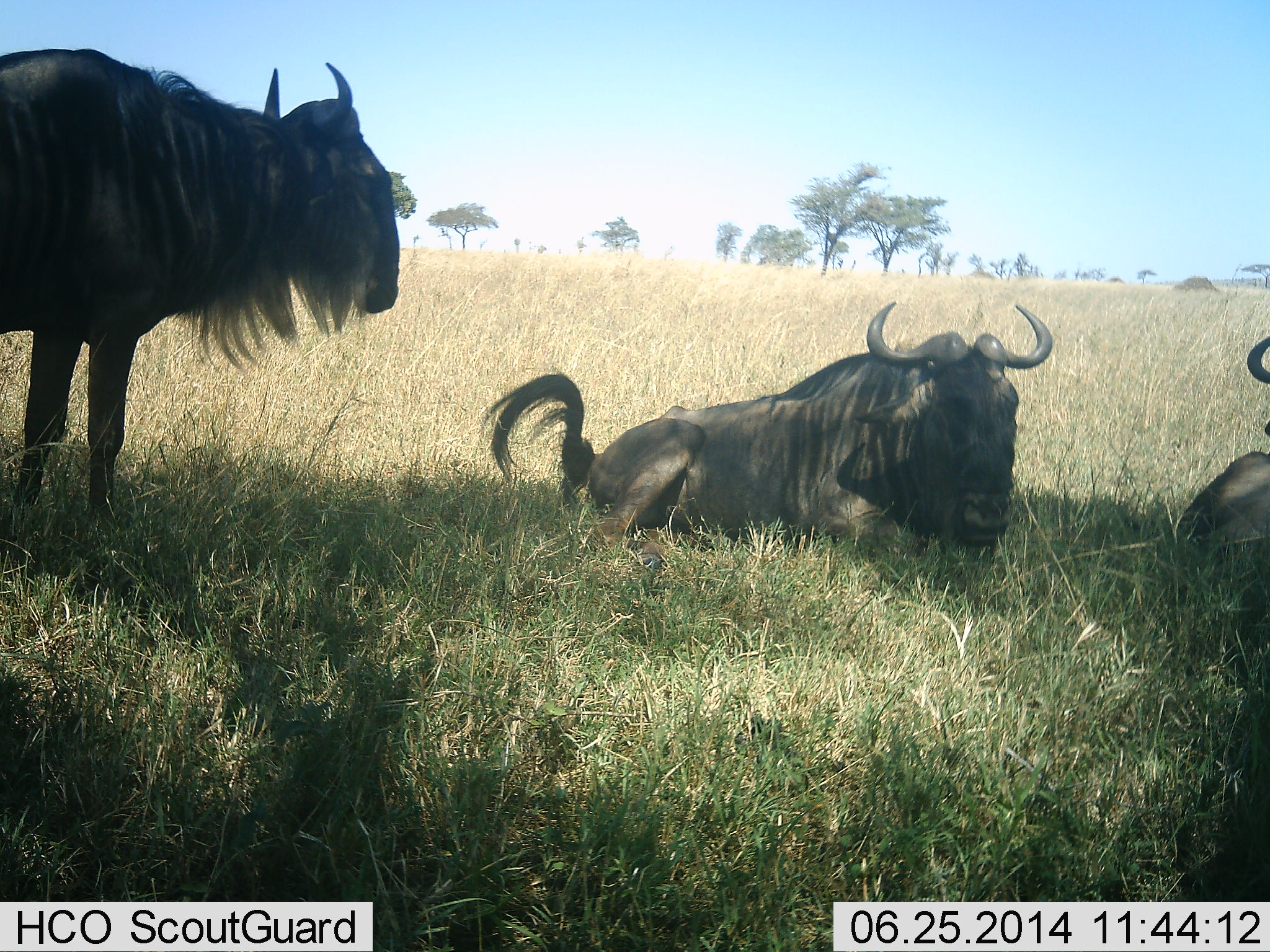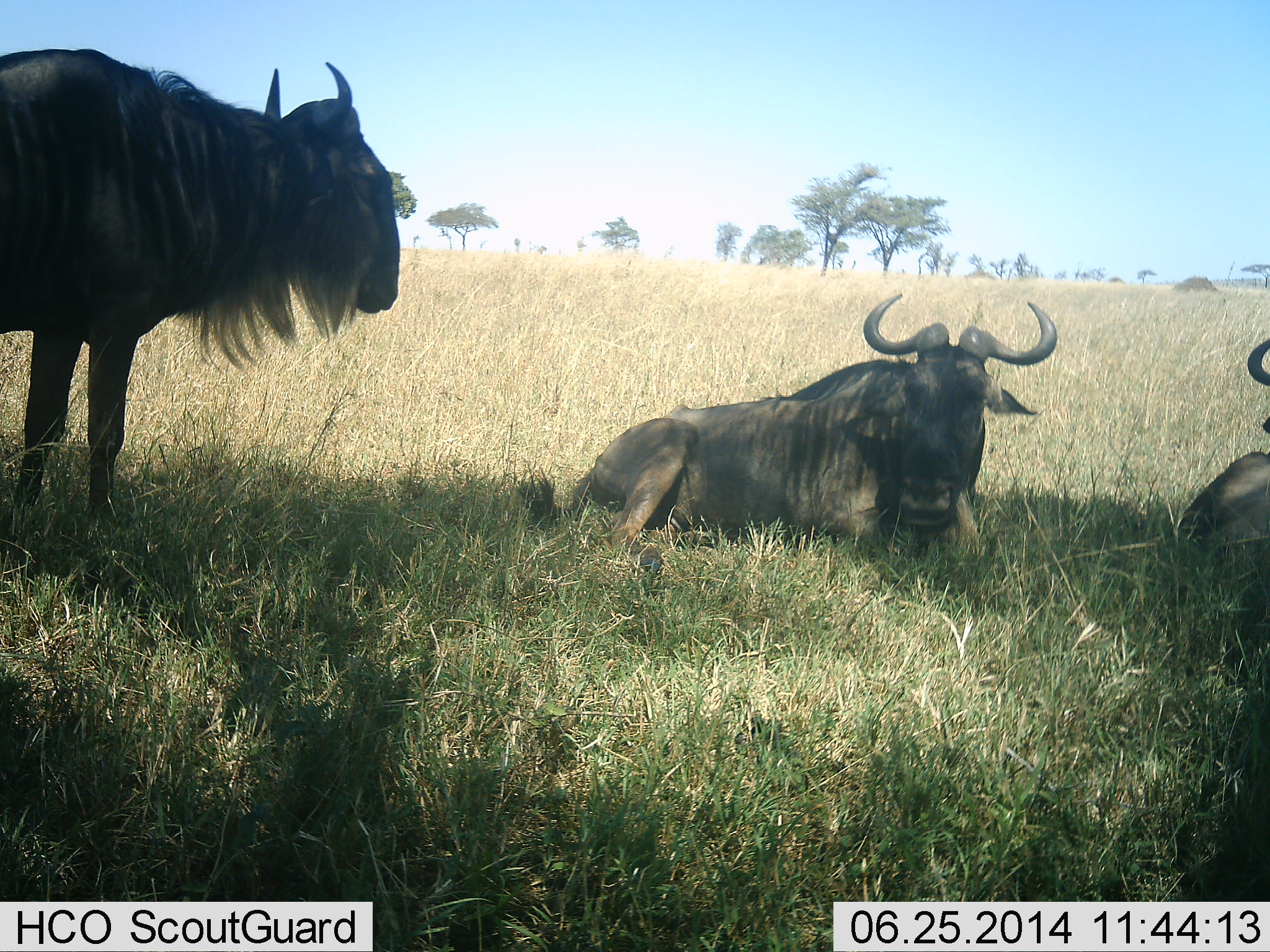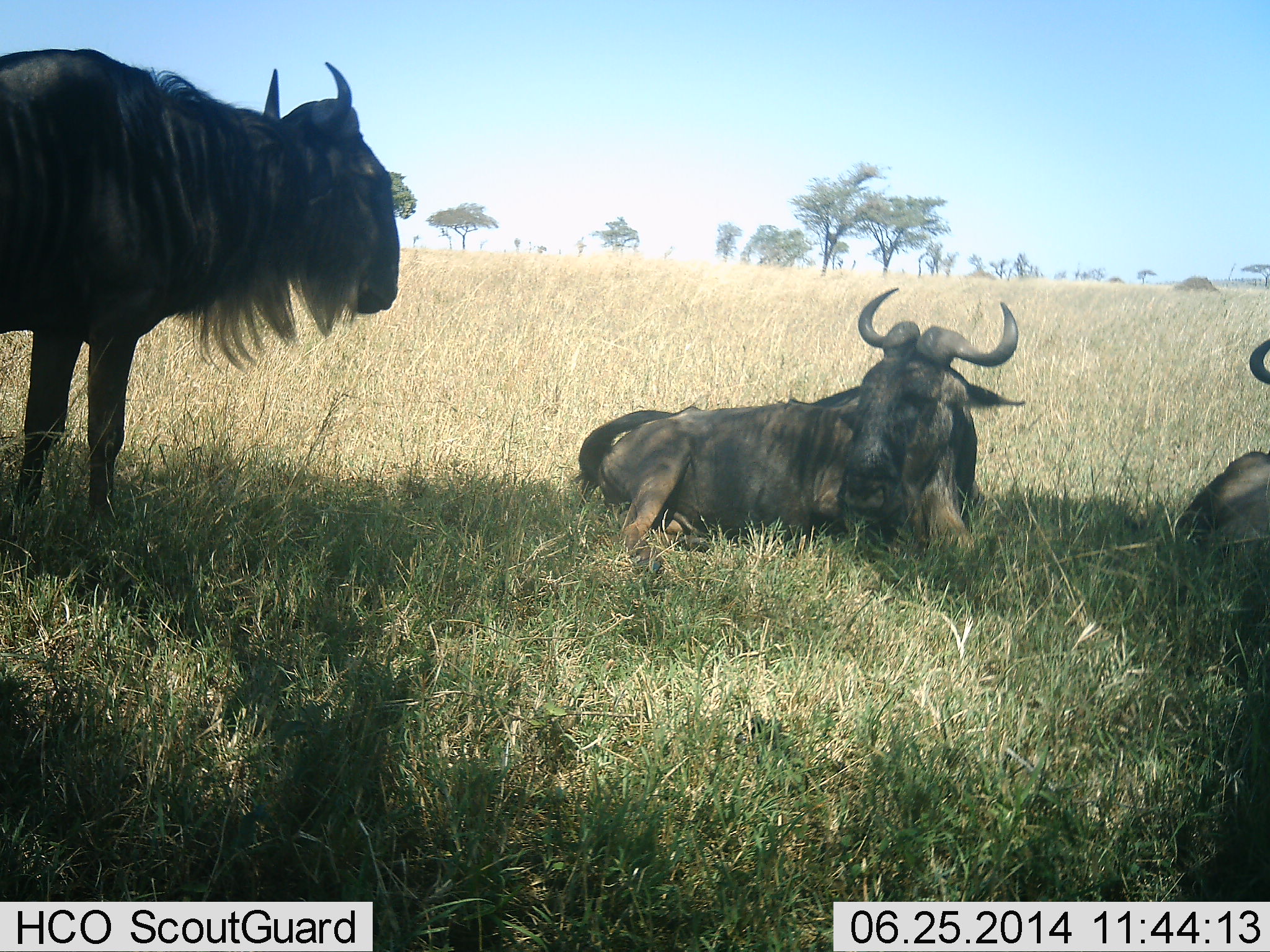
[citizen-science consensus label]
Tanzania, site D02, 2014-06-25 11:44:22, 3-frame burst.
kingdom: Animalia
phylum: Chordata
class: Mammalia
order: Artiodactyla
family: Bovidae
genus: Connochaetes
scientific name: Connochaetes taurinus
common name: blue wildebeest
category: wildebeest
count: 3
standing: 70%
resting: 100%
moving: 0%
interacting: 0%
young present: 0%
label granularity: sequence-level